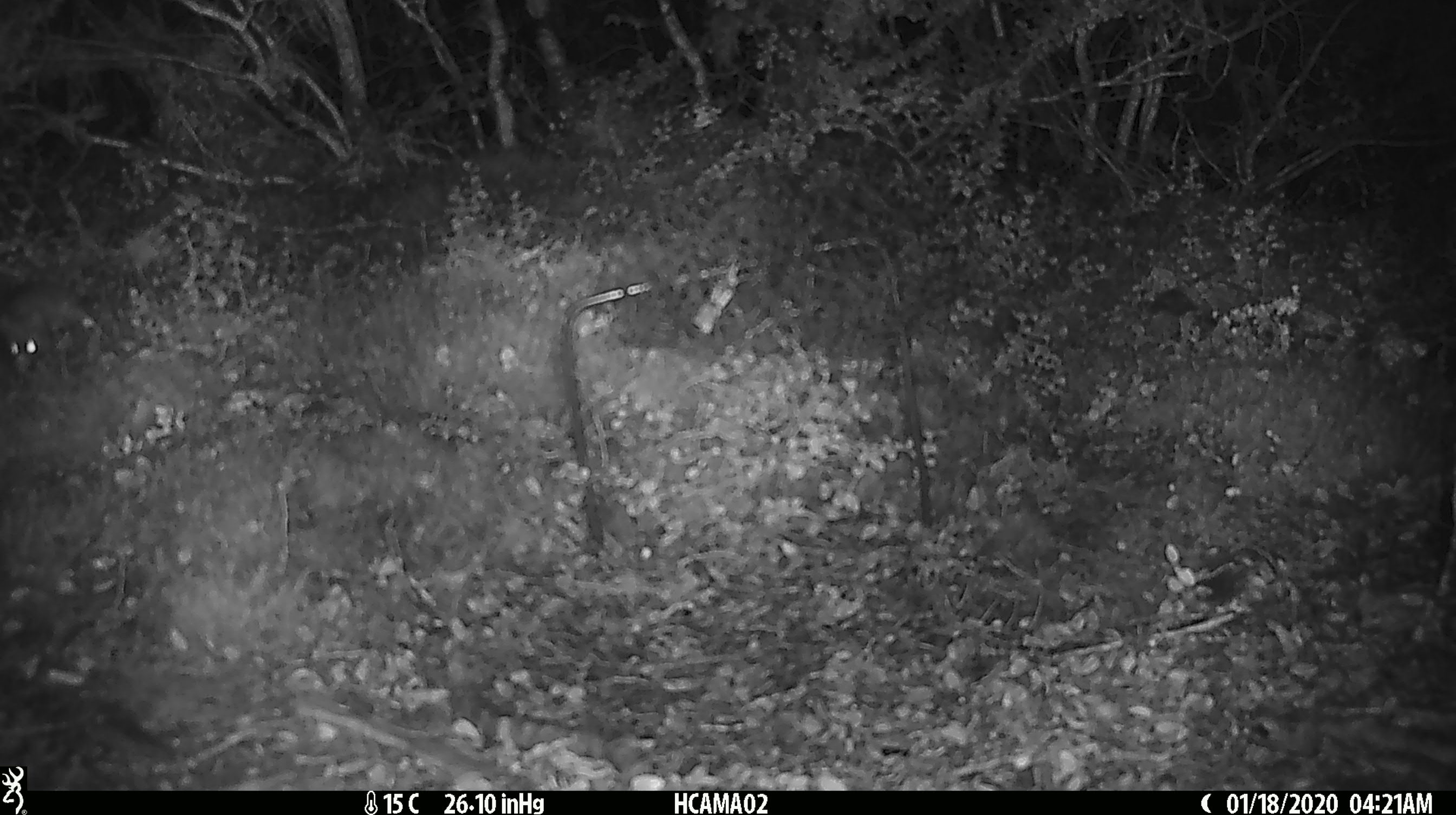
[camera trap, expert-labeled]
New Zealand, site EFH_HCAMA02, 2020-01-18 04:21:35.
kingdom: Animalia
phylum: Chordata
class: Mammalia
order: Rodentia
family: Muridae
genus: Mus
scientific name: Mus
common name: mouse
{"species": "mouse (Mus)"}